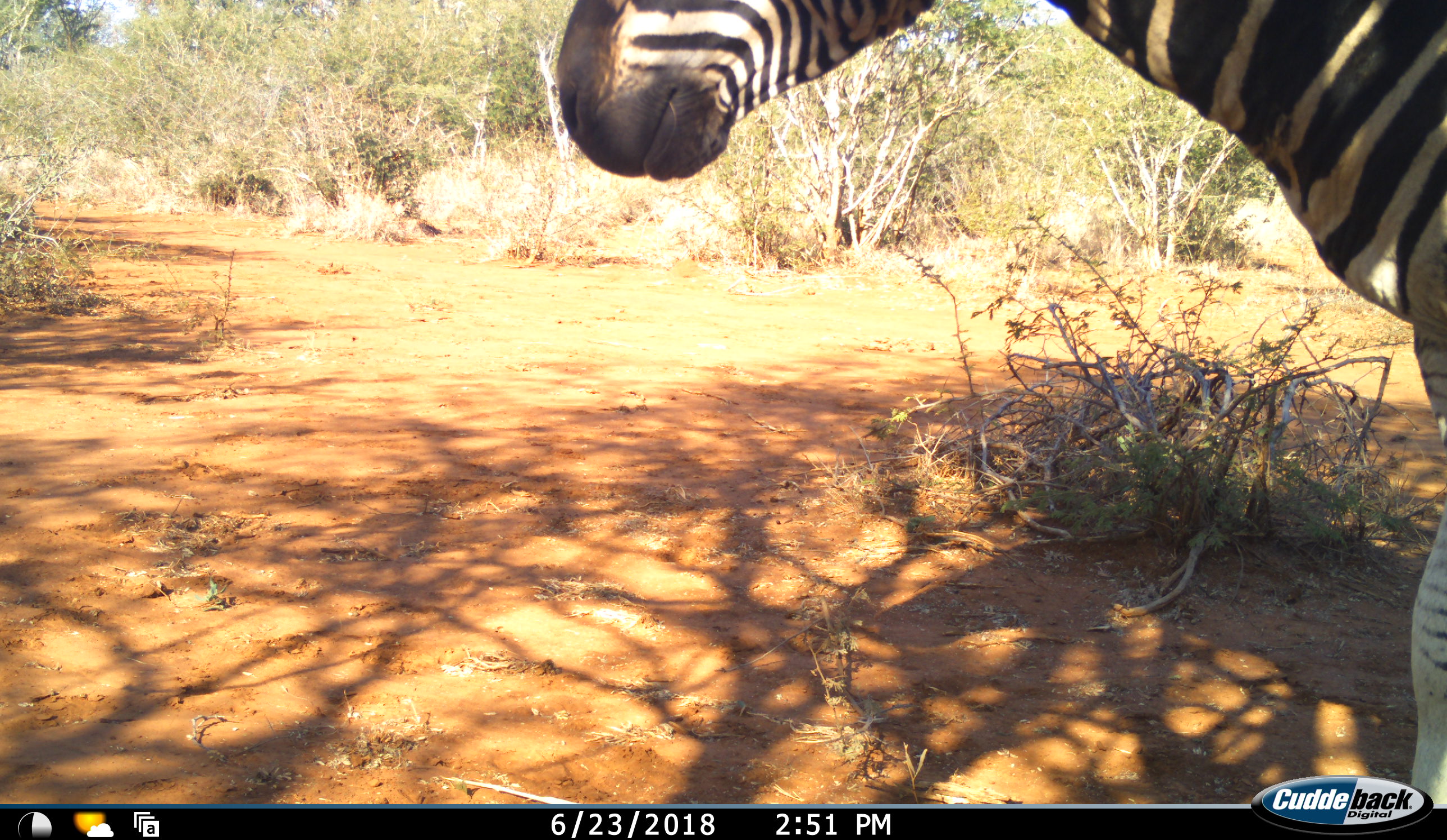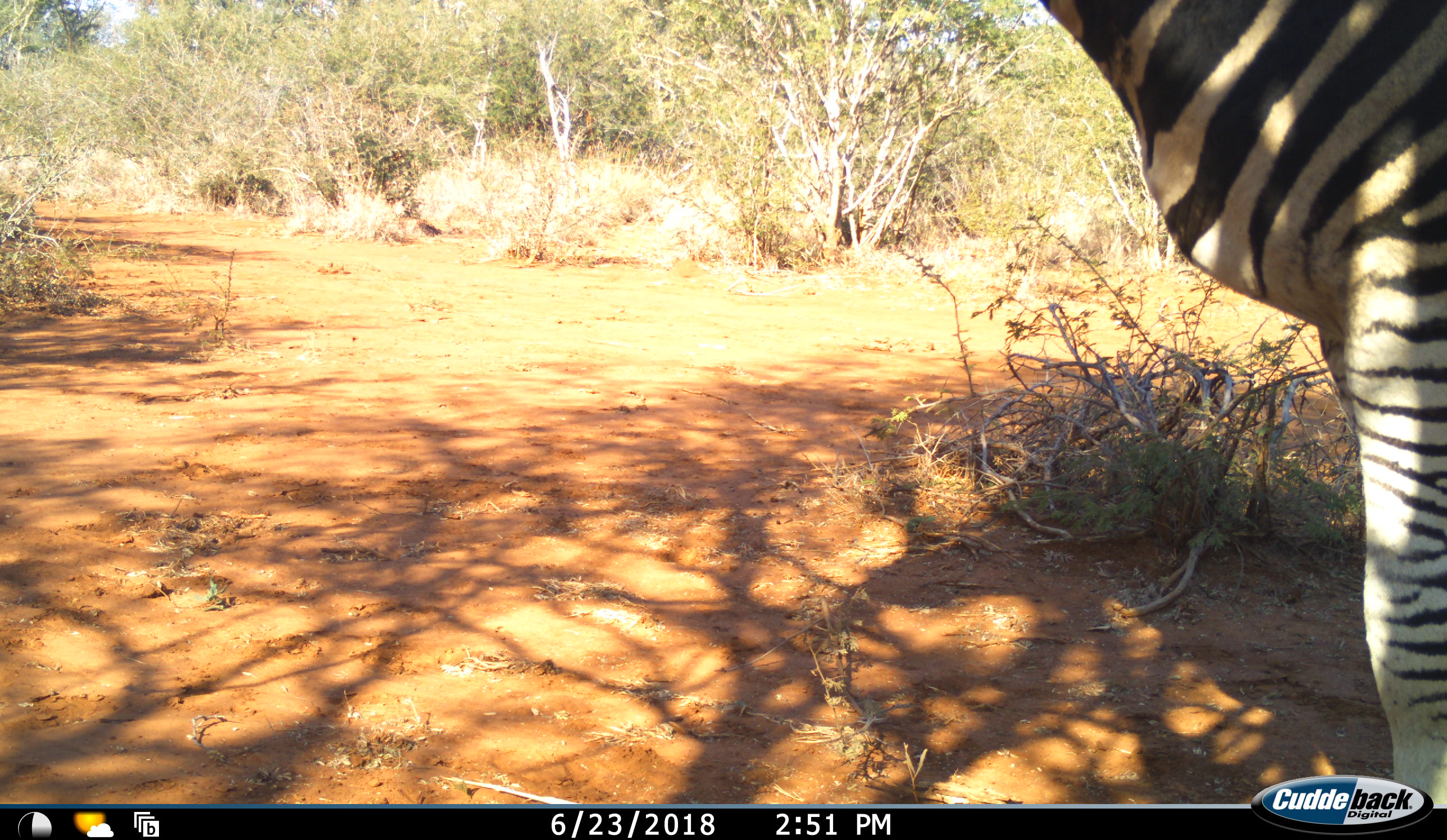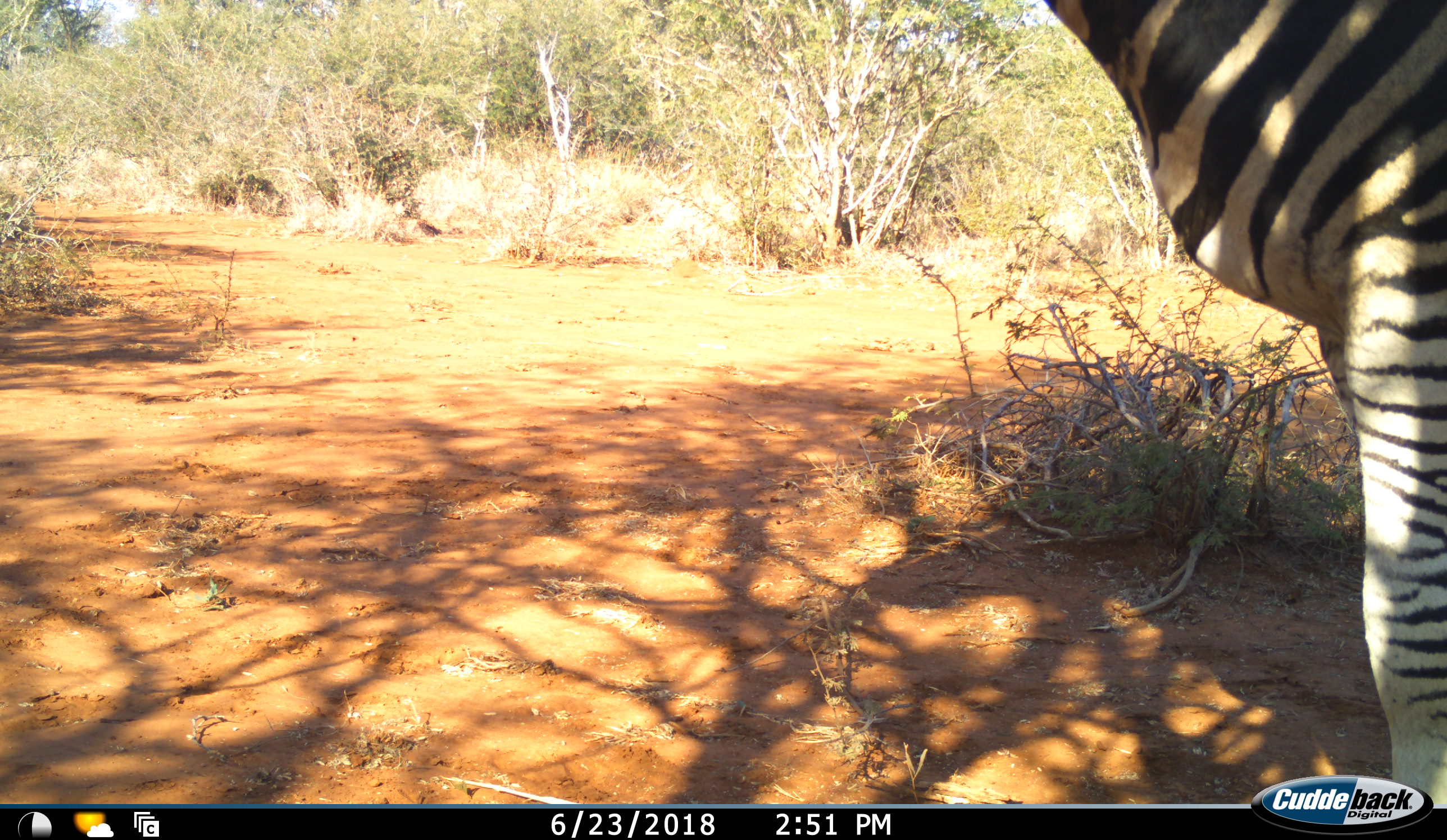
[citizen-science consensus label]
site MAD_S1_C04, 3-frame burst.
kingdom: Animalia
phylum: Chordata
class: Mammalia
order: Perissodactyla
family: Equidae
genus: Equus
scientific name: Equus quagga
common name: plains zebra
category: zebraplains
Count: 1.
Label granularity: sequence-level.